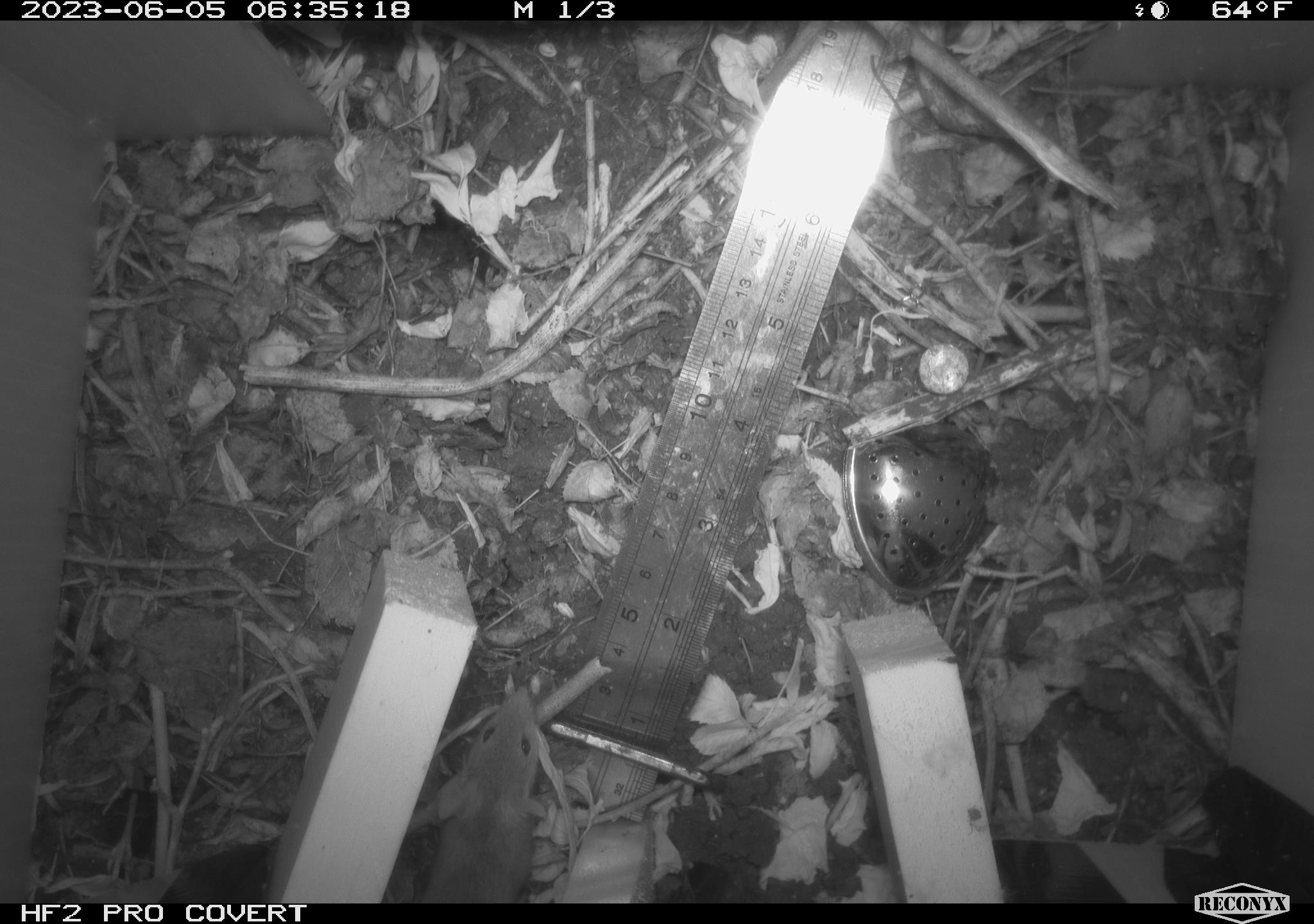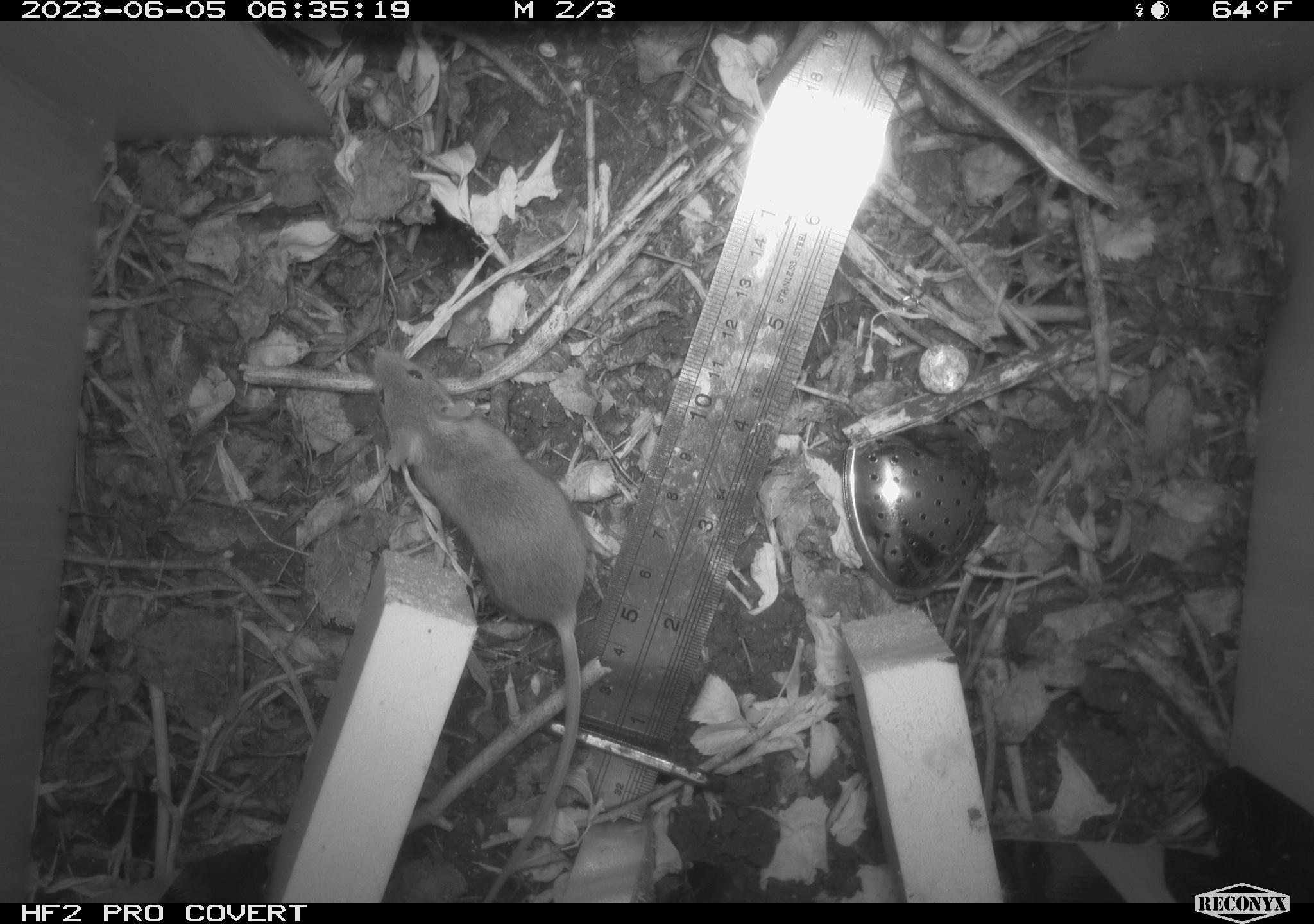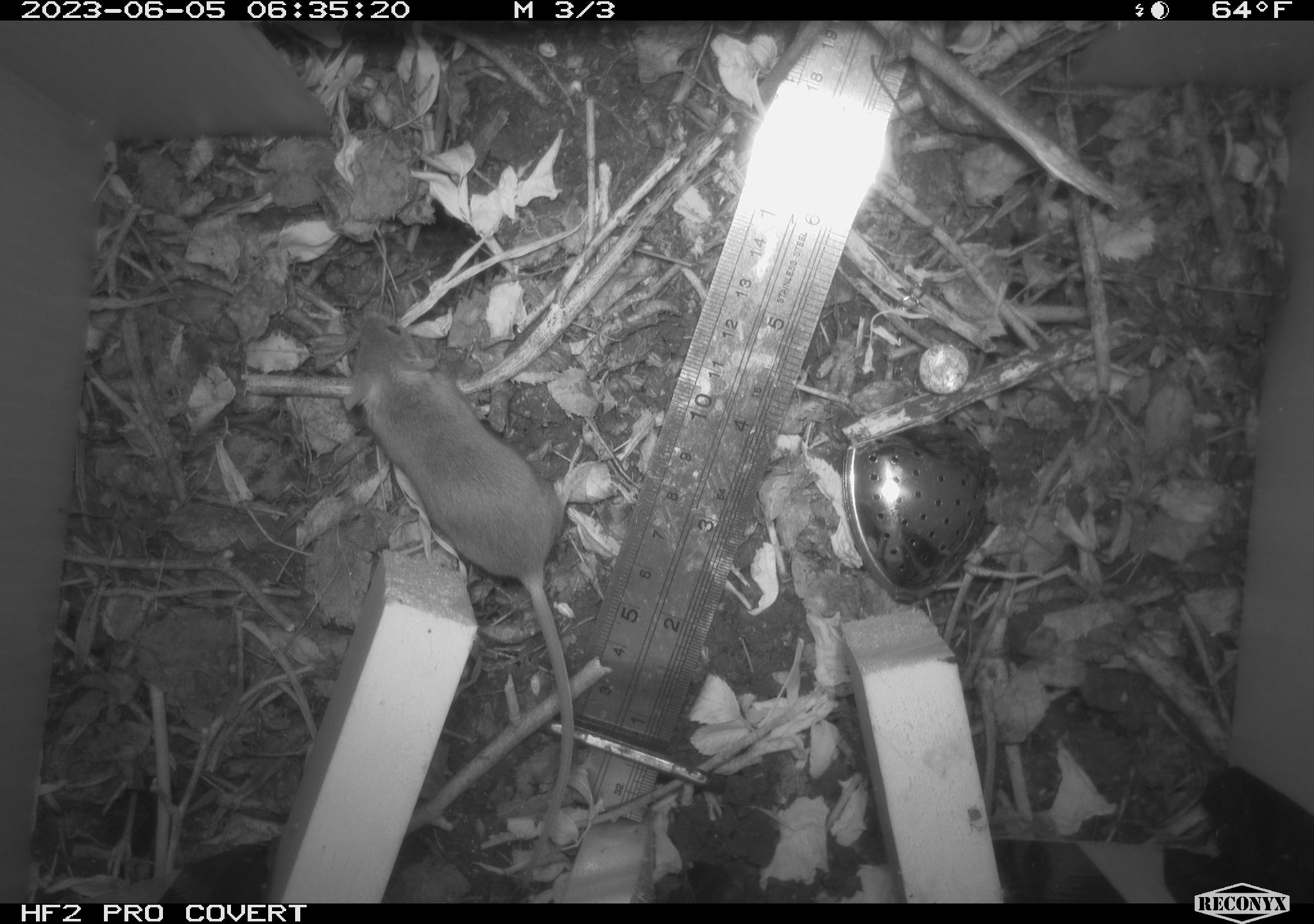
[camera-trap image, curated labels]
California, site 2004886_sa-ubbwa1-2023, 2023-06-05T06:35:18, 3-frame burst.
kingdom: Animalia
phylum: Chordata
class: Mammalia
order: Rodentia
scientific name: Rodentia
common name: rodent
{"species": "rodent (Rodentia)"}